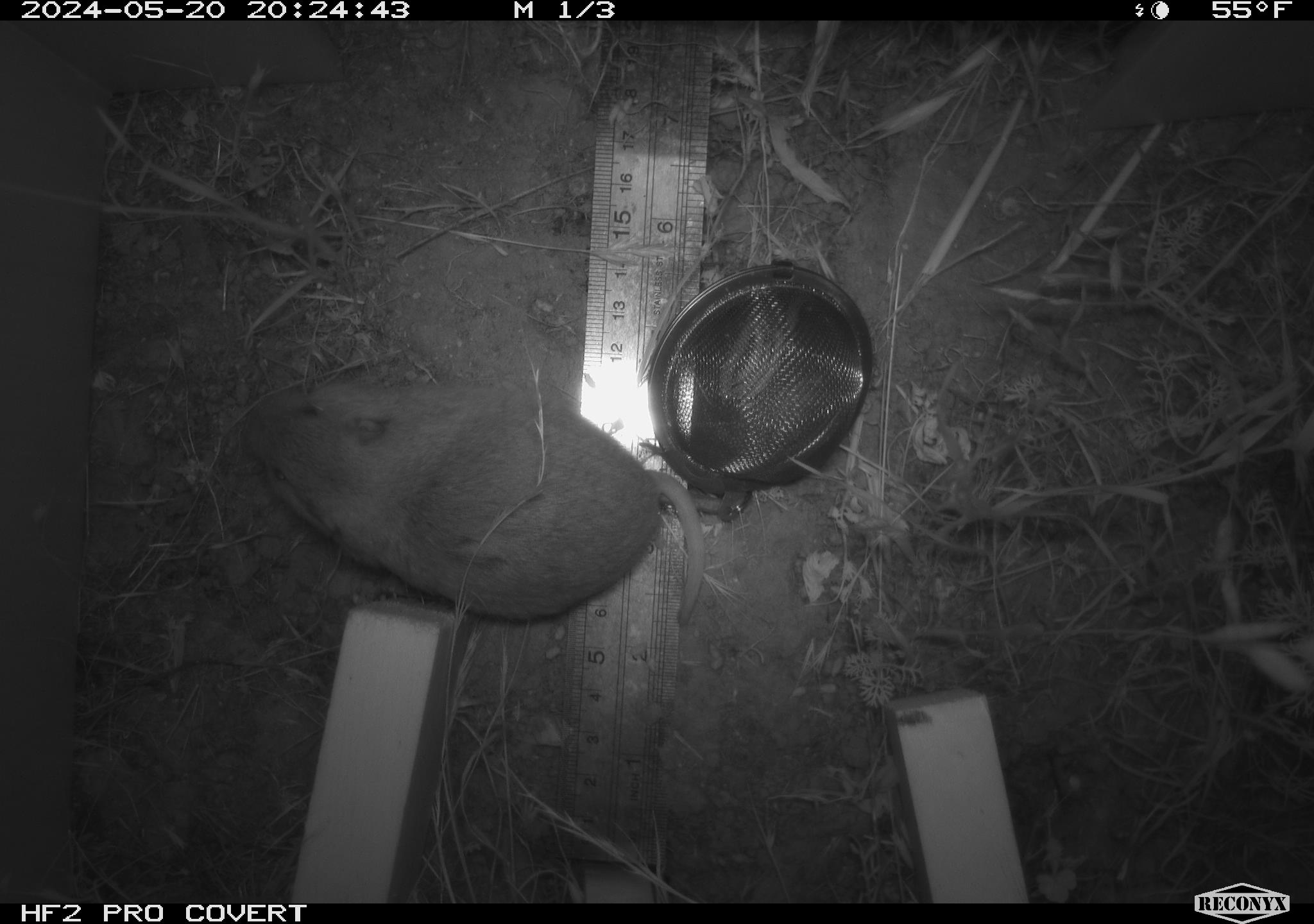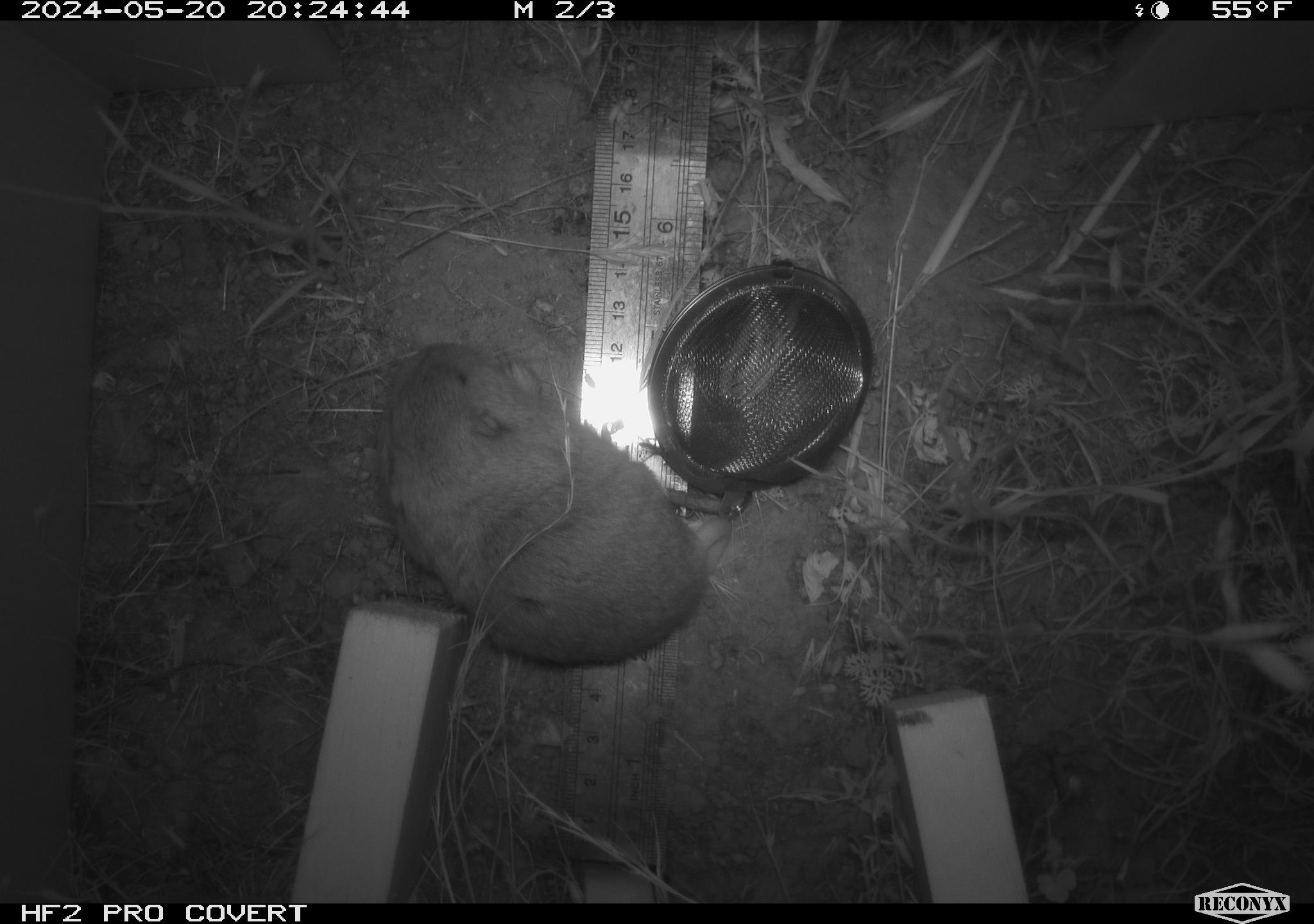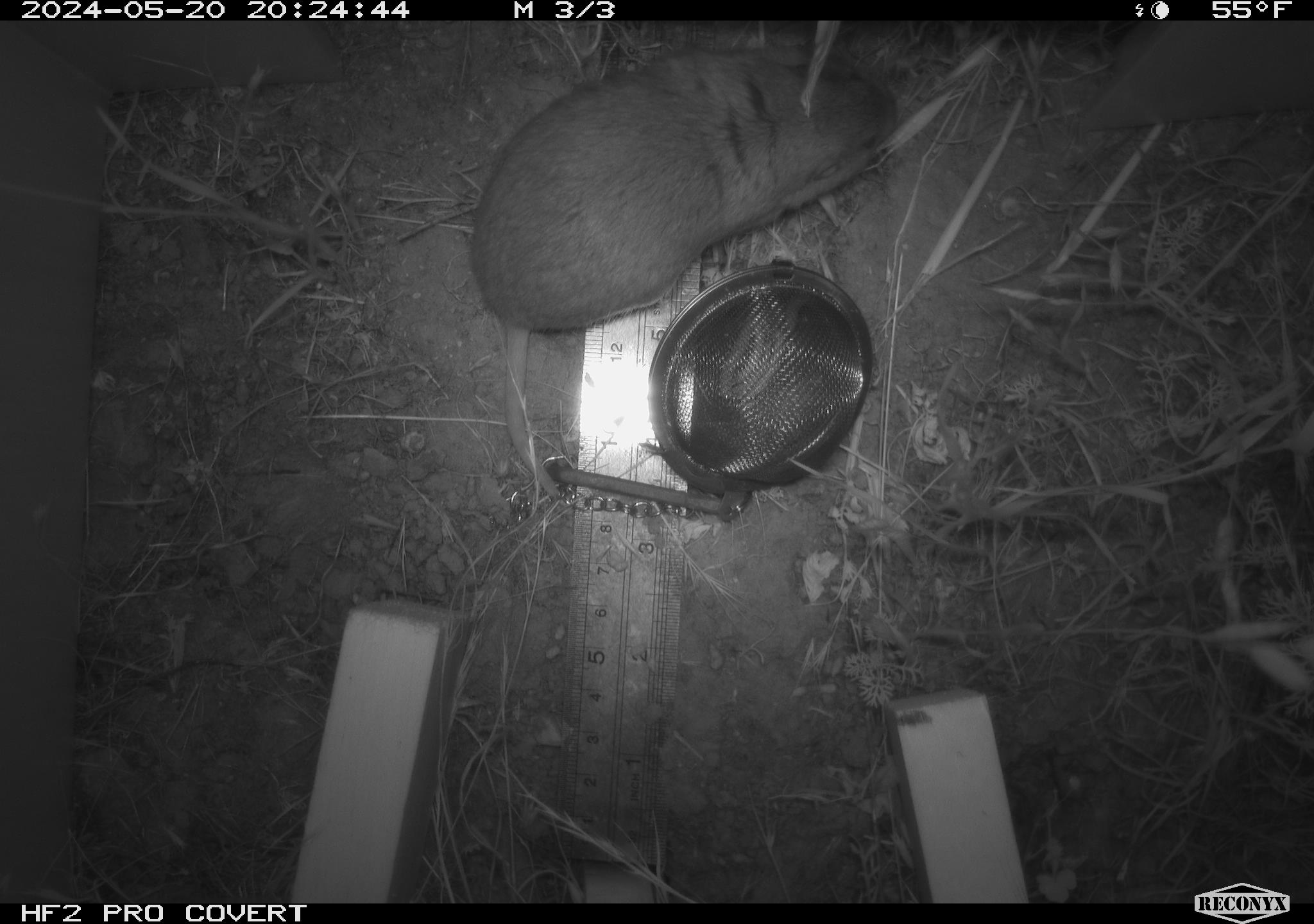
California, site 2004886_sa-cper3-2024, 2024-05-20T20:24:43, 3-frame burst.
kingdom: Animalia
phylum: Chordata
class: Mammalia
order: Rodentia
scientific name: Rodentia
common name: rodent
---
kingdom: Animalia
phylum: Chordata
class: Mammalia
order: Rodentia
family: Cricetidae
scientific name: Arvicolinae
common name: voles, lemmings, and muskrats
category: arvicolinae subfamily